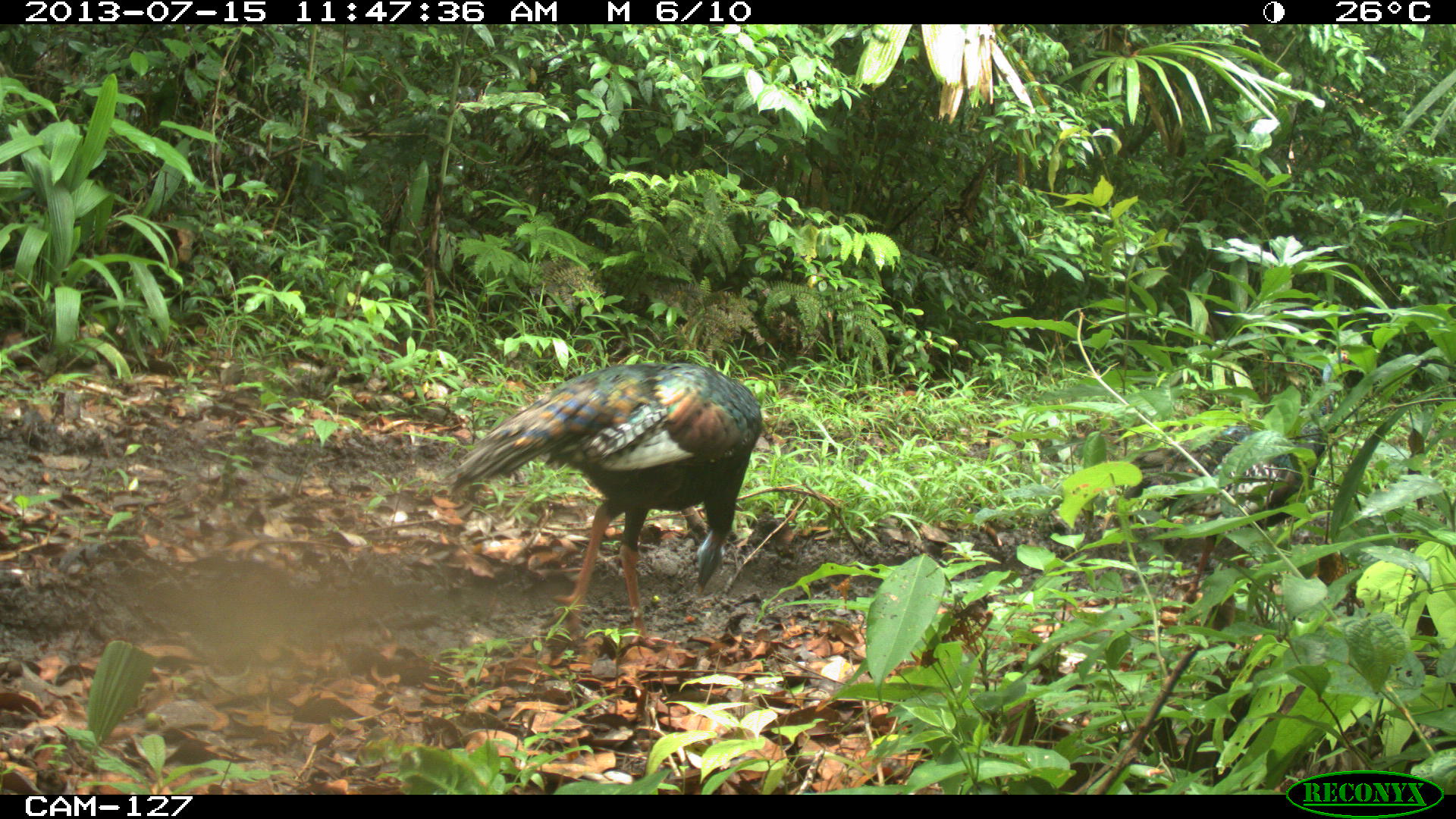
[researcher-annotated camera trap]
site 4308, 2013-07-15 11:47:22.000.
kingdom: Animalia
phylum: Chordata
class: Aves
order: Galliformes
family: Phasianidae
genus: Meleagris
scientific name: Meleagris ocellata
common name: ocellated turkey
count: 2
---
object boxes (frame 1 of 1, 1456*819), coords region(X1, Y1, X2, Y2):
meleagris ocellata: region(437, 360, 764, 640)